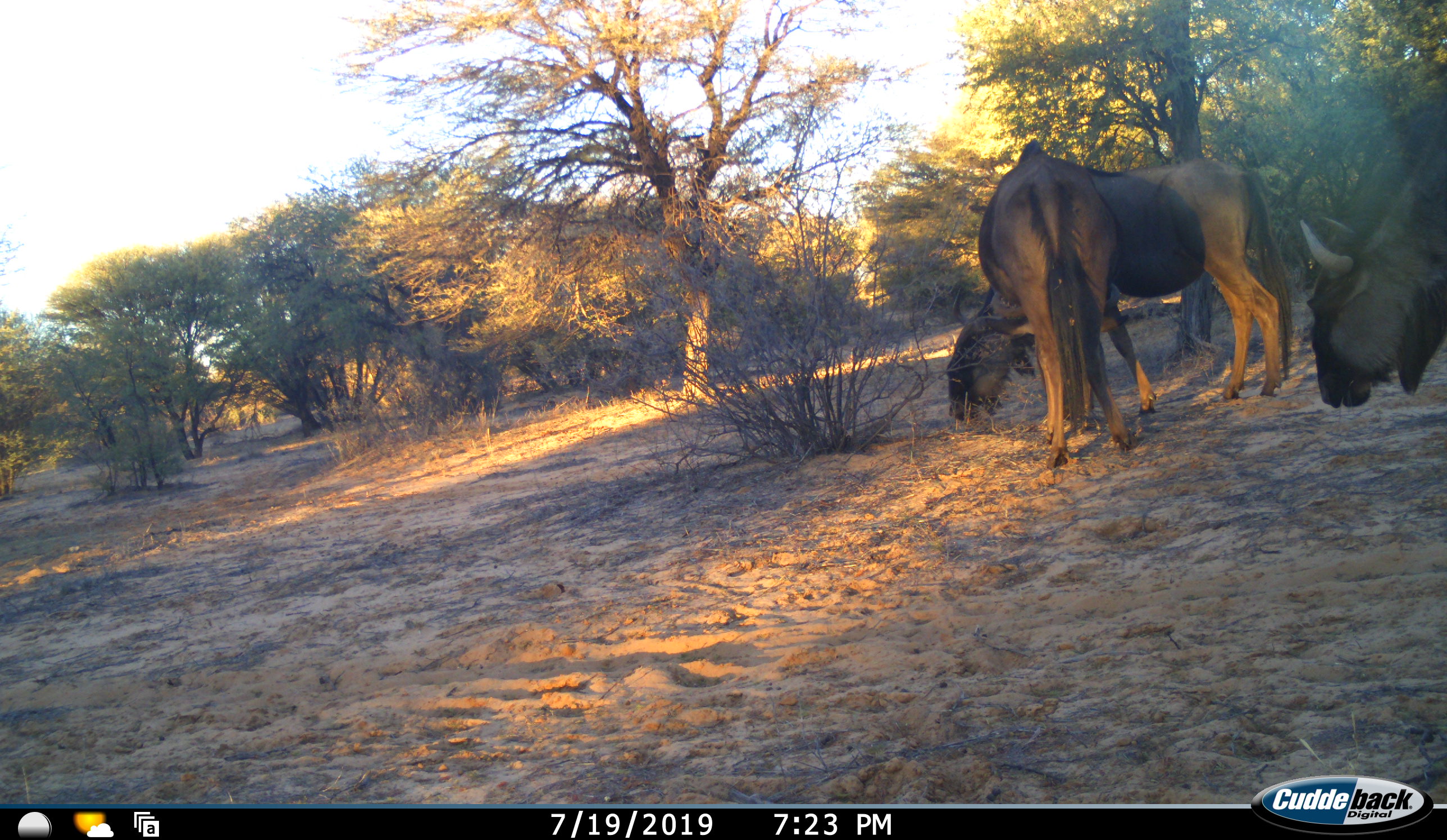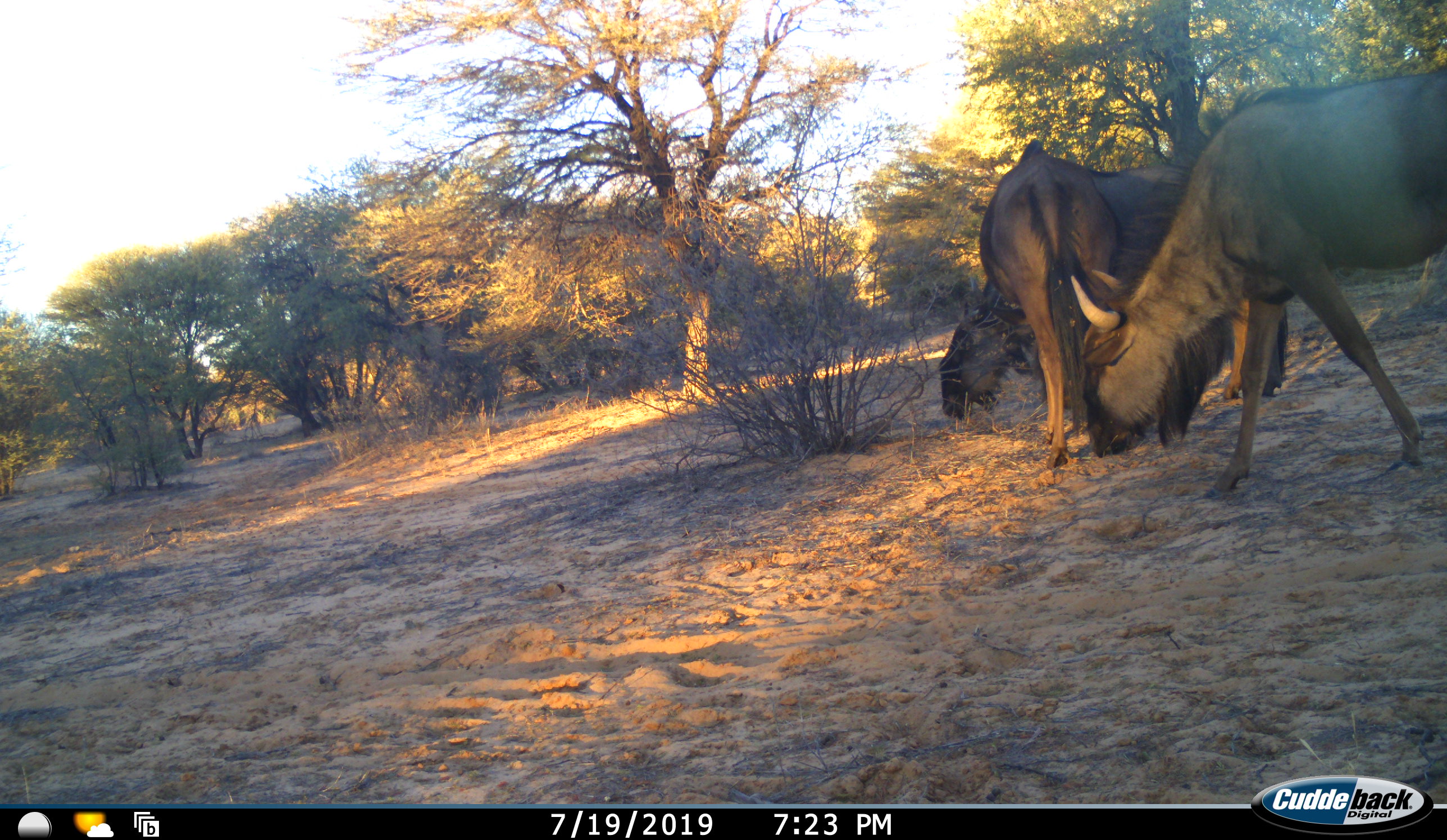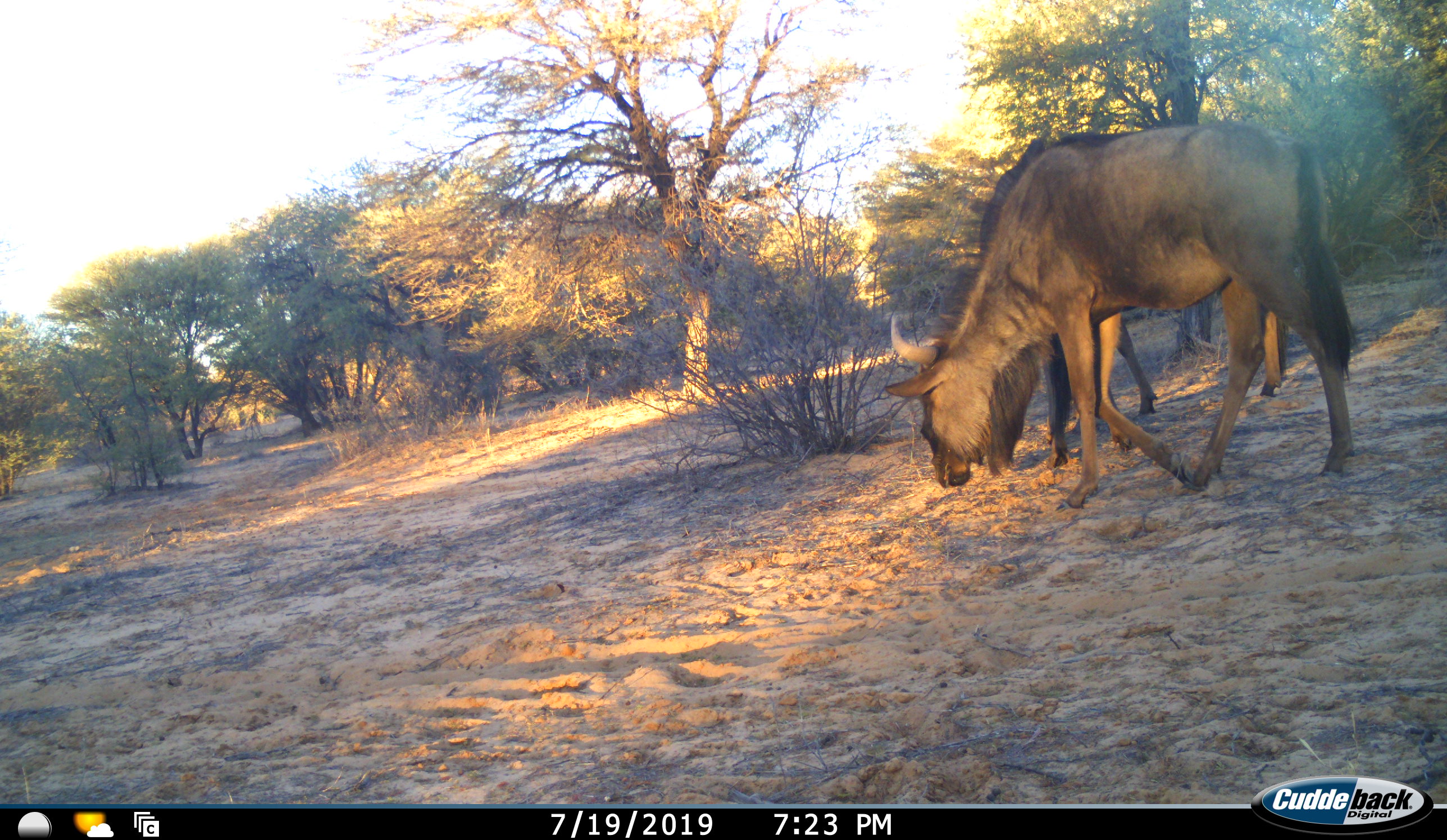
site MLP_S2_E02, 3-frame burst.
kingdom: Animalia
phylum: Chordata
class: Mammalia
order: Artiodactyla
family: Bovidae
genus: Connochaetes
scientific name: Connochaetes taurinus taurinus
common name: blue wildebeest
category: wildebeestblue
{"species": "wildebeestblue (blue wildebeest) (Connochaetes taurinus taurinus)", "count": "3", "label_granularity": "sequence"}